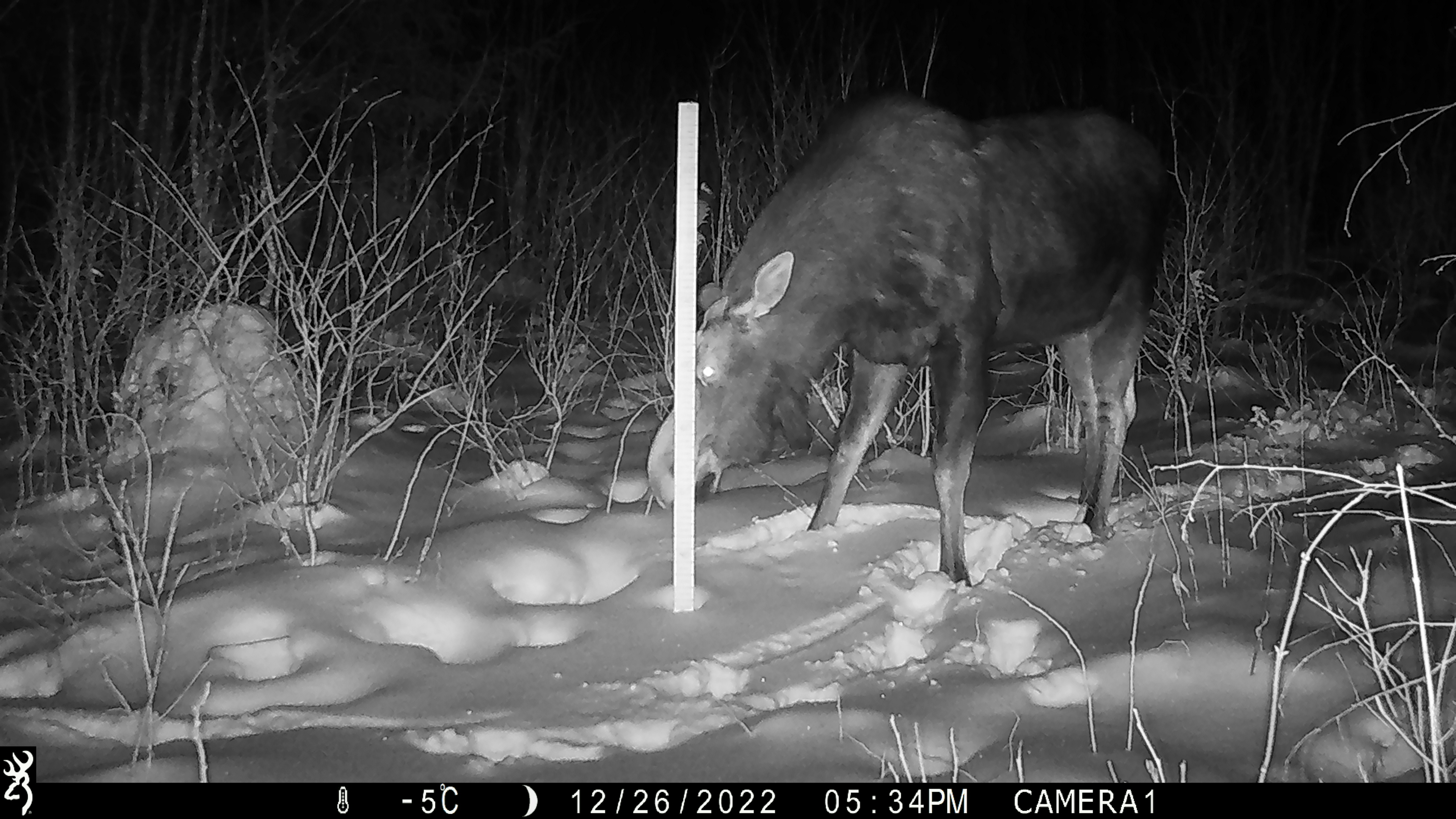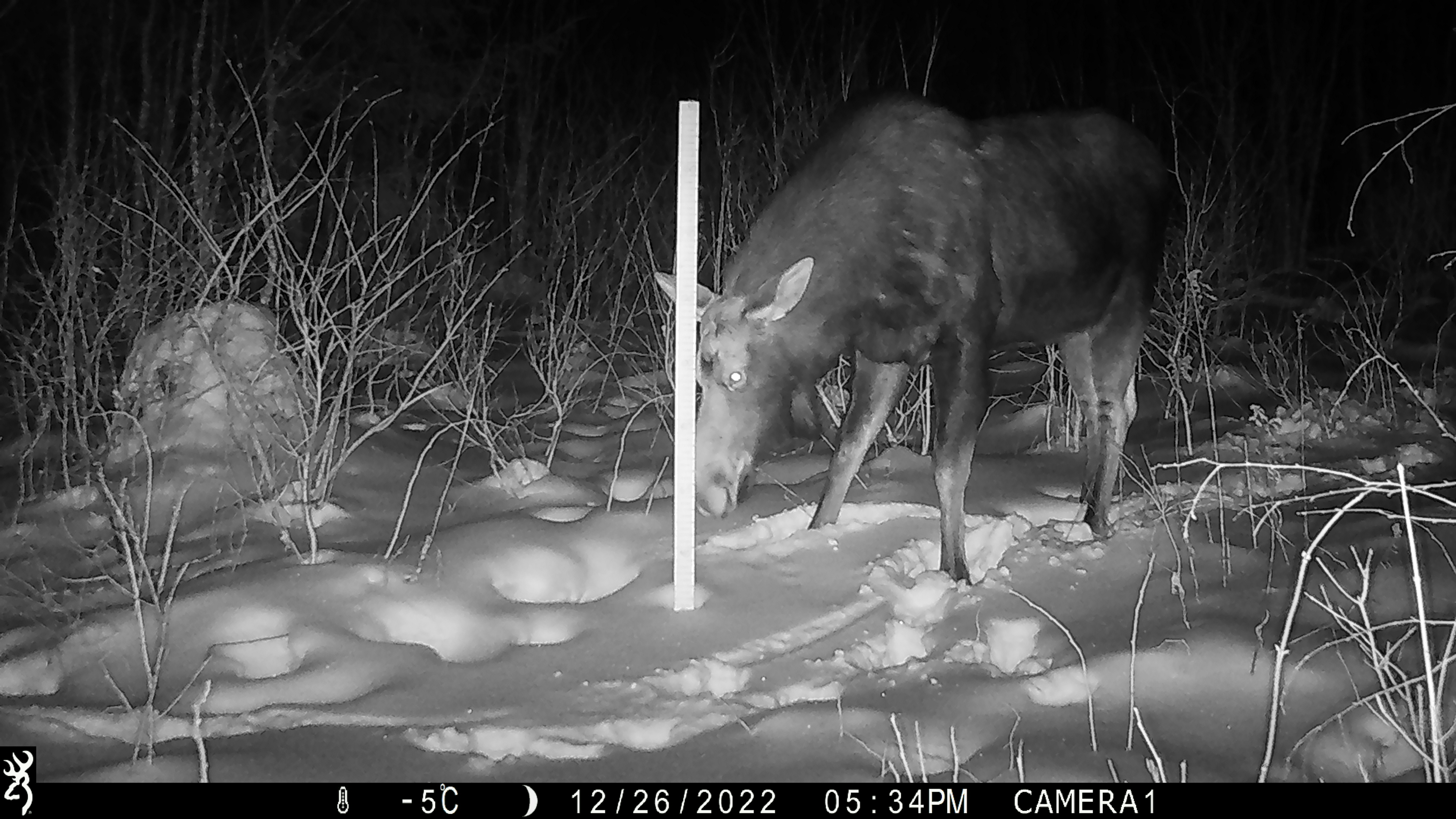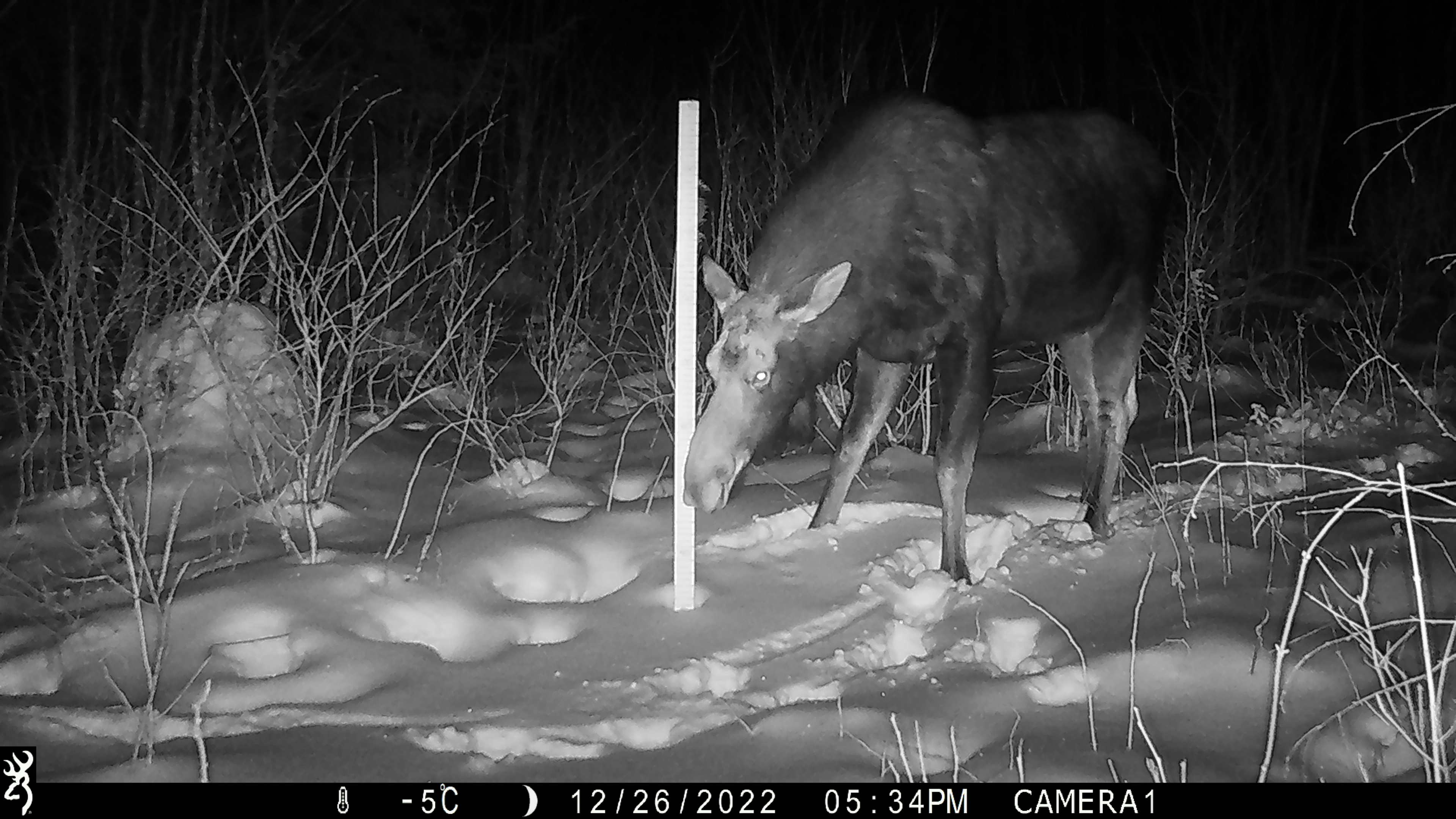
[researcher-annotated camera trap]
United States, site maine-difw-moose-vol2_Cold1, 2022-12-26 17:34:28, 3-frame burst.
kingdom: Animalia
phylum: Chordata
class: Mammalia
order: Artiodactyla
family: Cervidae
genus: Alces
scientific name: Alces alces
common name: moose